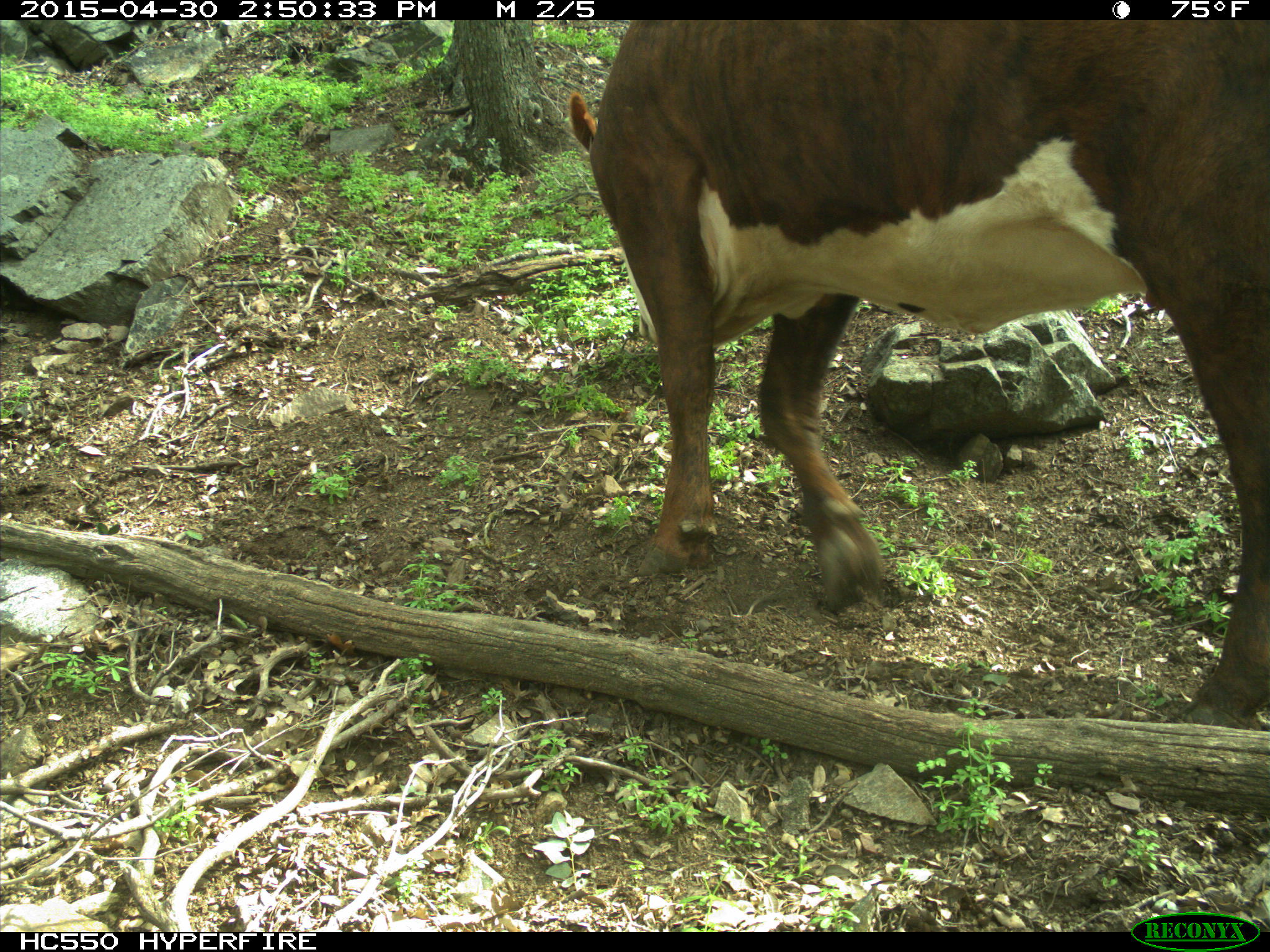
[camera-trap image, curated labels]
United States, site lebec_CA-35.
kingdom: Animalia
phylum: Chordata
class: Mammalia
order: Artiodactyla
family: Bovidae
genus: Bos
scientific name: Bos taurus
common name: domestic cow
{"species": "Bos taurus (domestic cow)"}